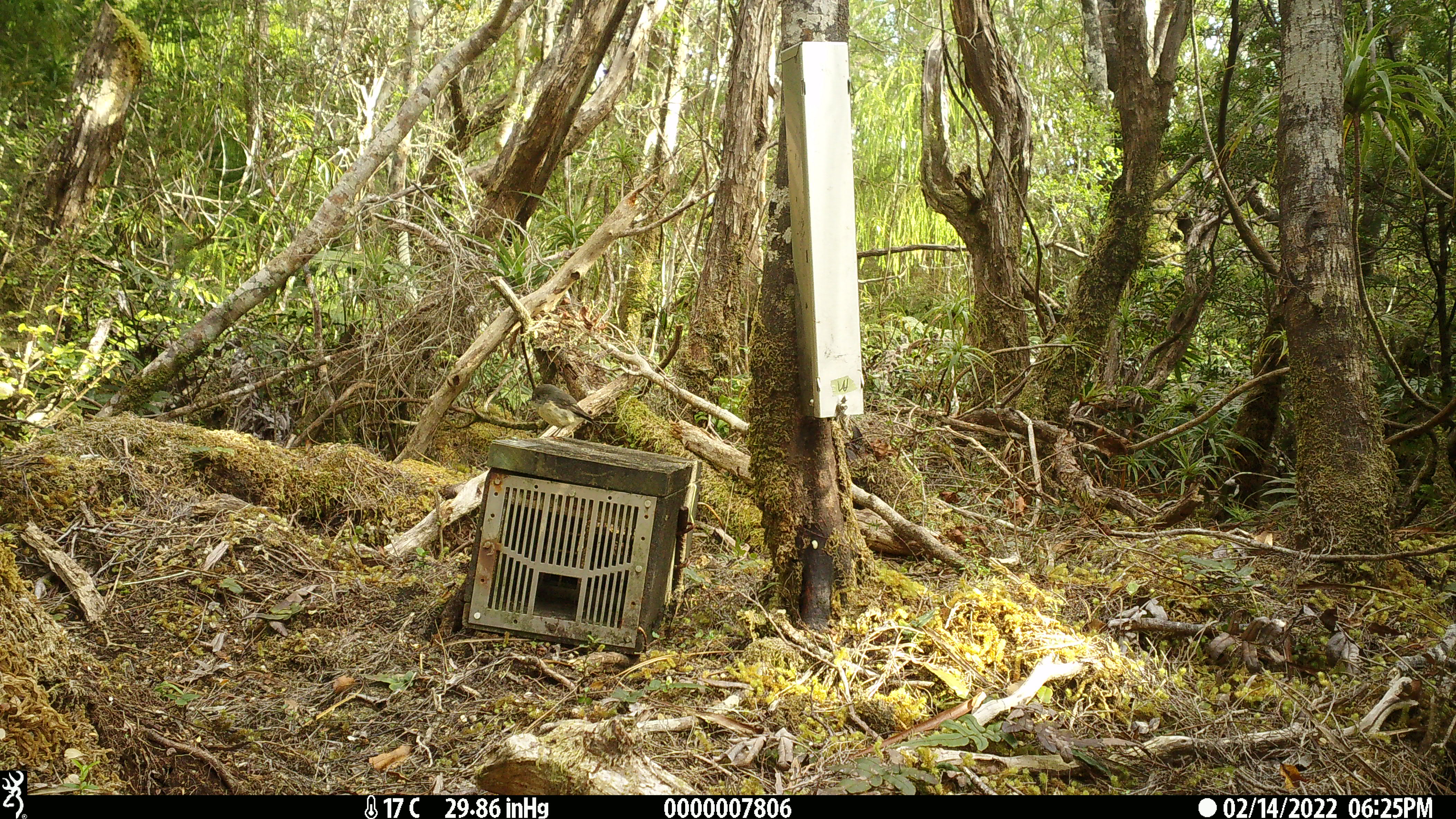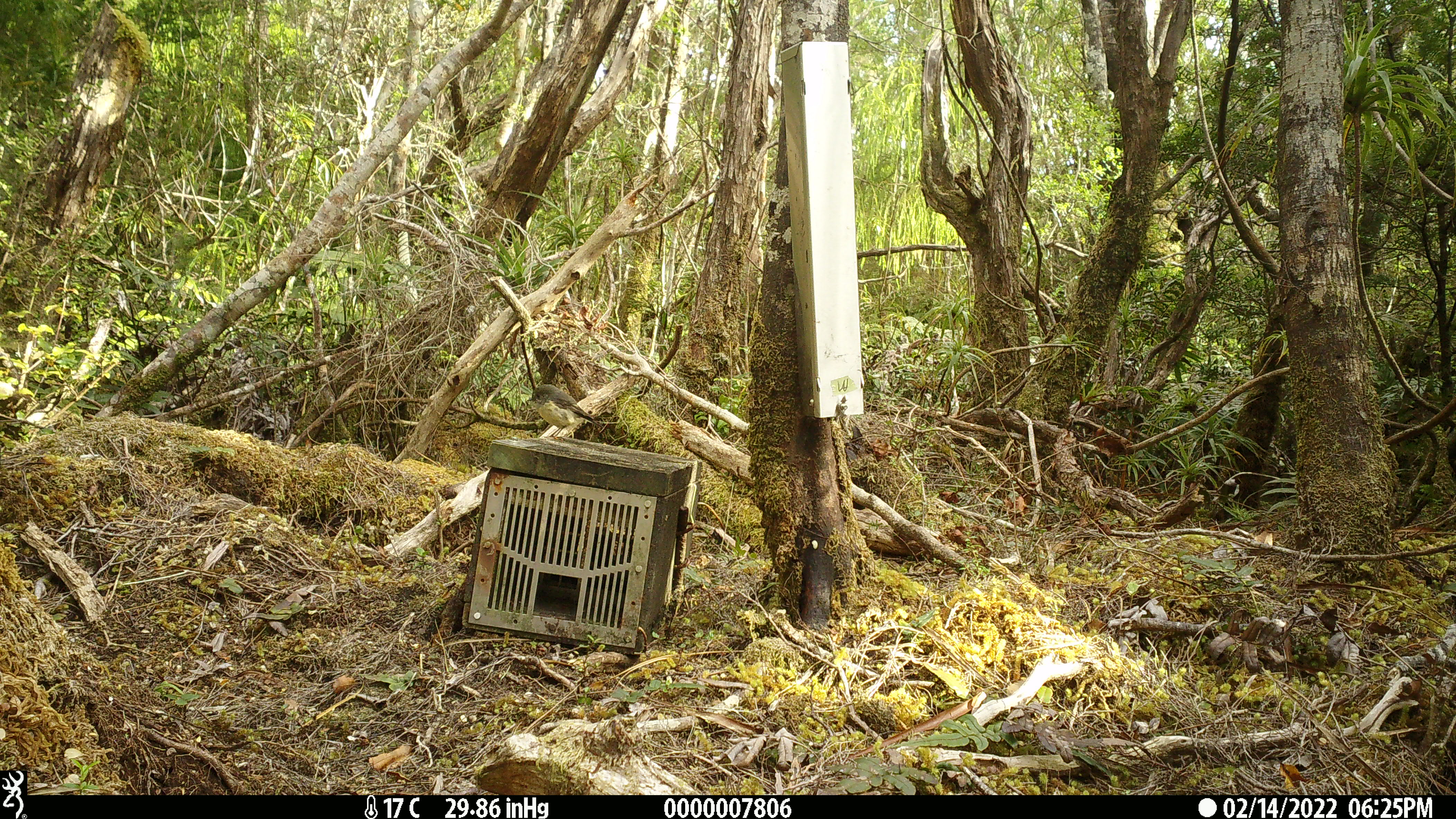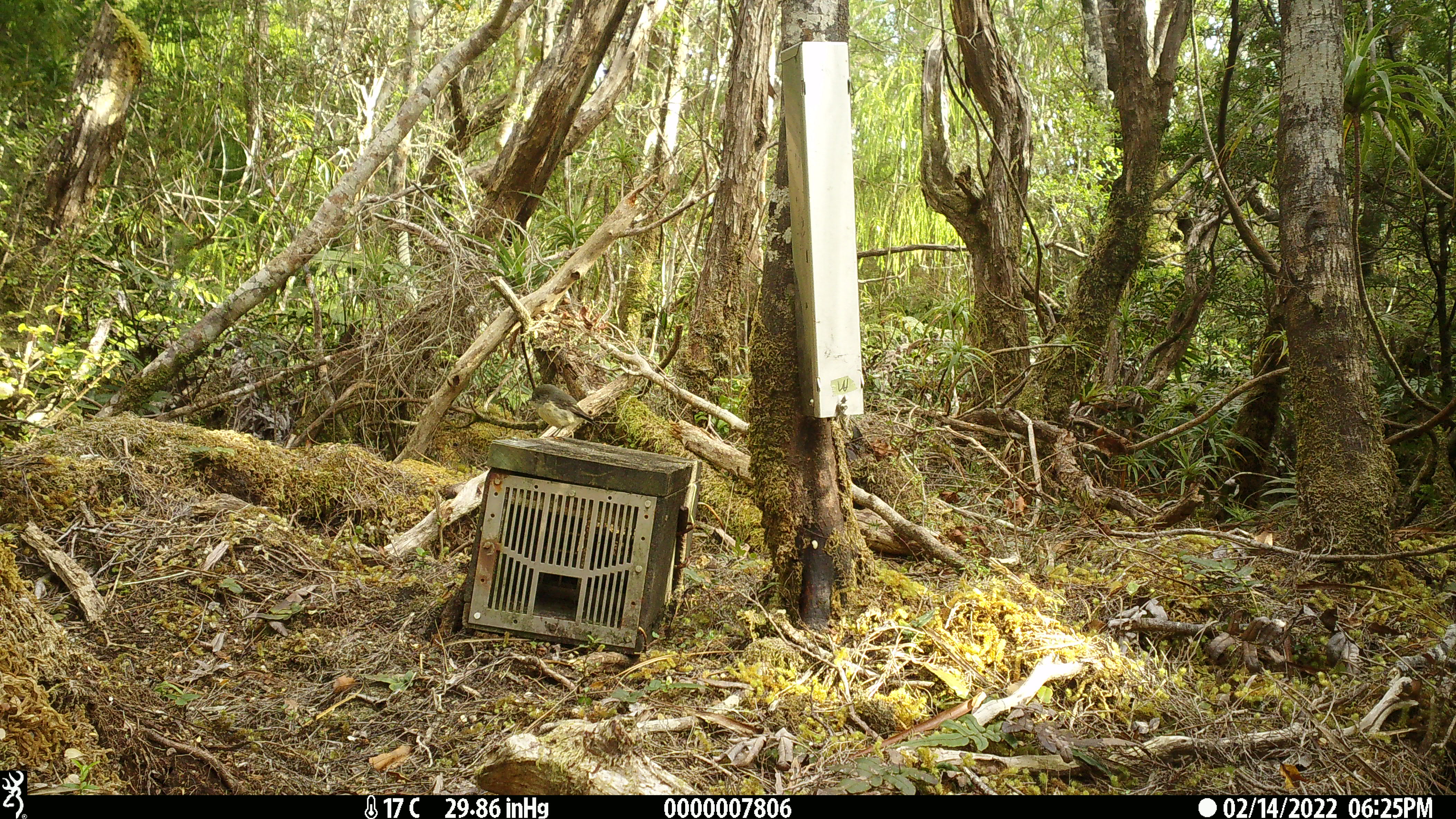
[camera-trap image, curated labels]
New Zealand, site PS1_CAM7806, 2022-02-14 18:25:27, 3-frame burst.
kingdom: Animalia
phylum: Chordata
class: Aves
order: Passeriformes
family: Petroicidae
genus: Petroica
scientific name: Petroica macrocephala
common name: tomtit